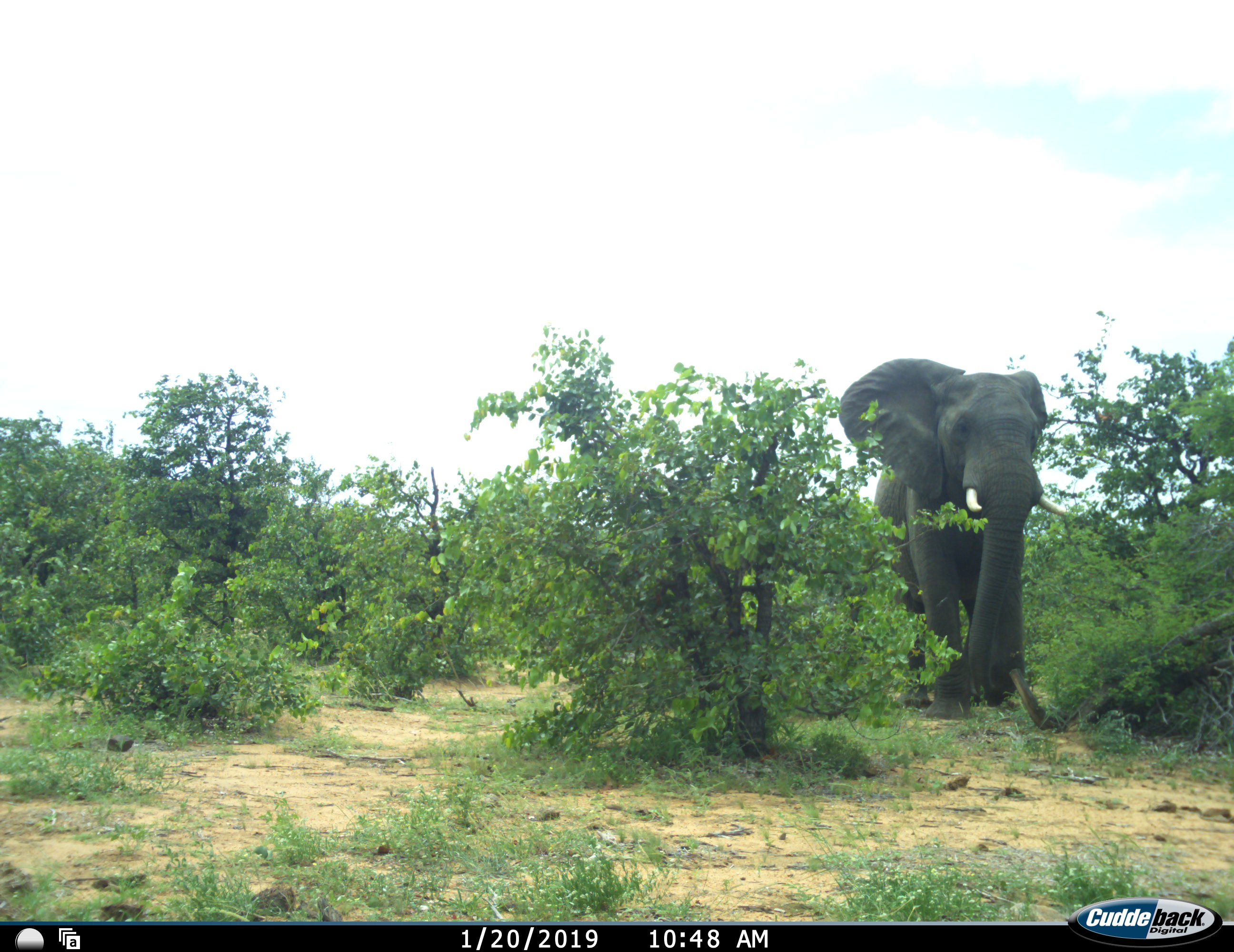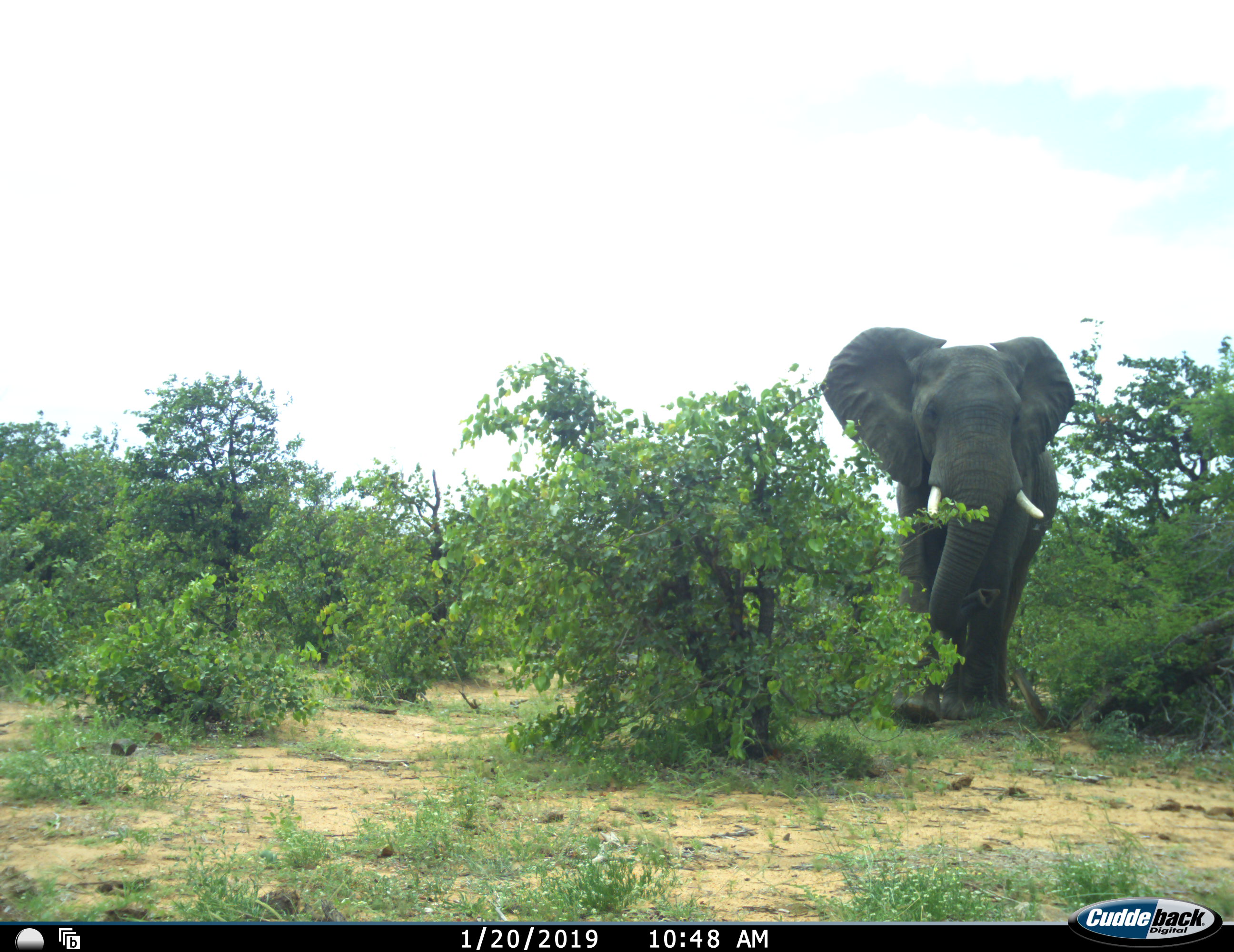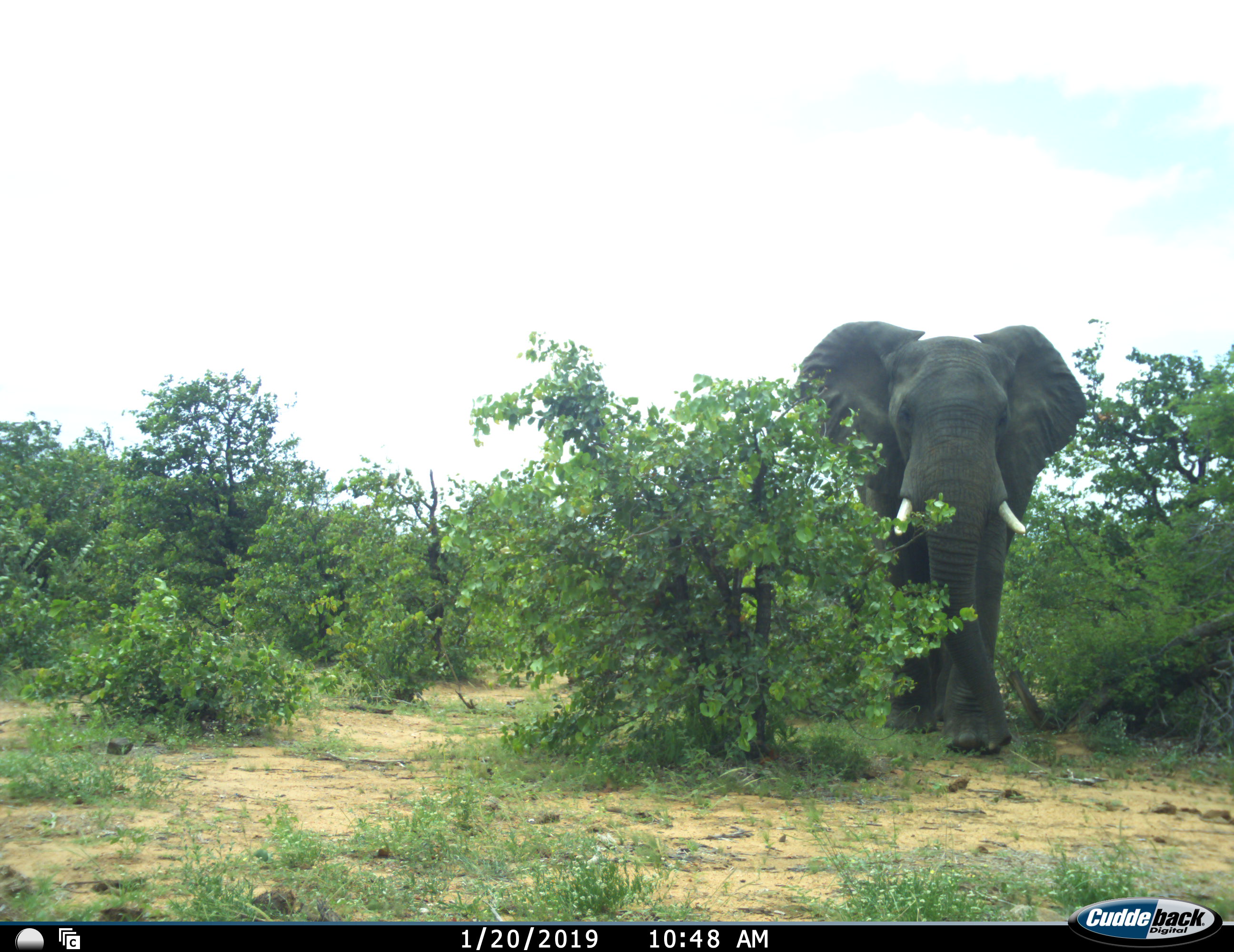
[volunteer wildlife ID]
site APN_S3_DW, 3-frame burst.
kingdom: Animalia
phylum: Chordata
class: Mammalia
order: Proboscidea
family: Elephantidae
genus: Loxodonta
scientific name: Loxodonta africana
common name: african bush elephant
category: elephant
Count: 1.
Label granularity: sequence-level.